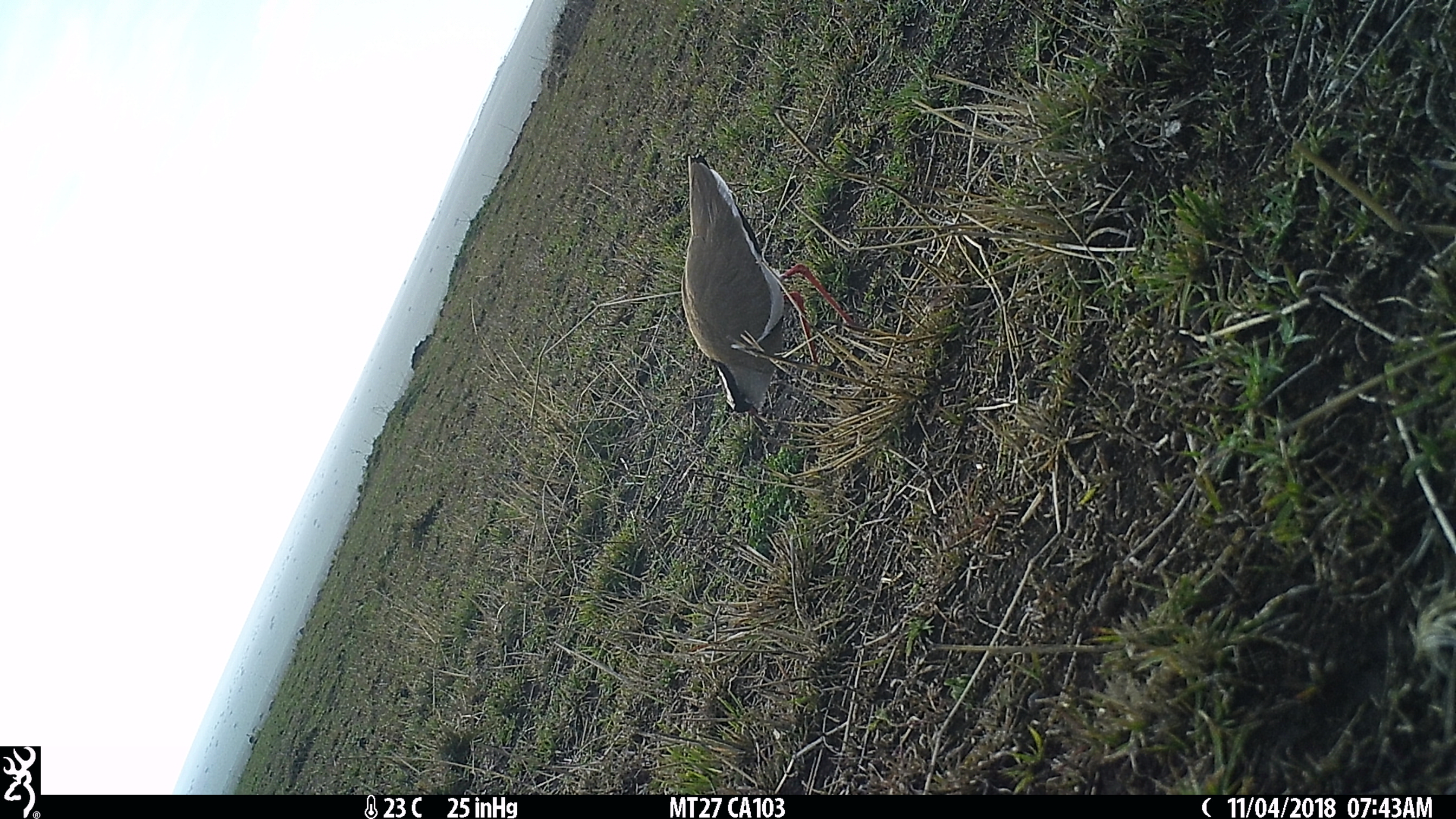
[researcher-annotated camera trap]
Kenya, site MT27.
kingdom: Animalia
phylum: Chordata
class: Aves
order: Charadriiformes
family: Charadriidae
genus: Vanellus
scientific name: Vanellus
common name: lapwing